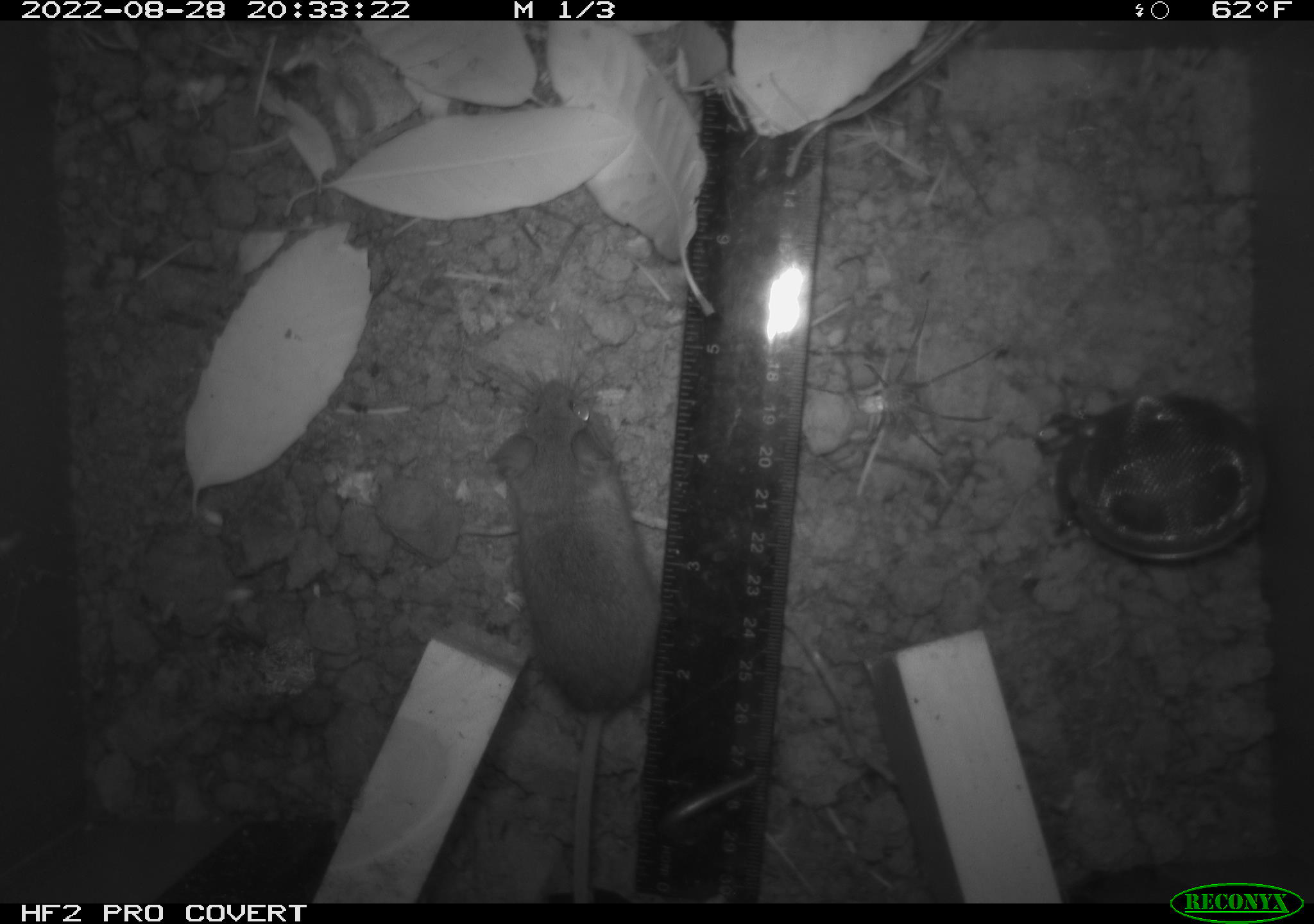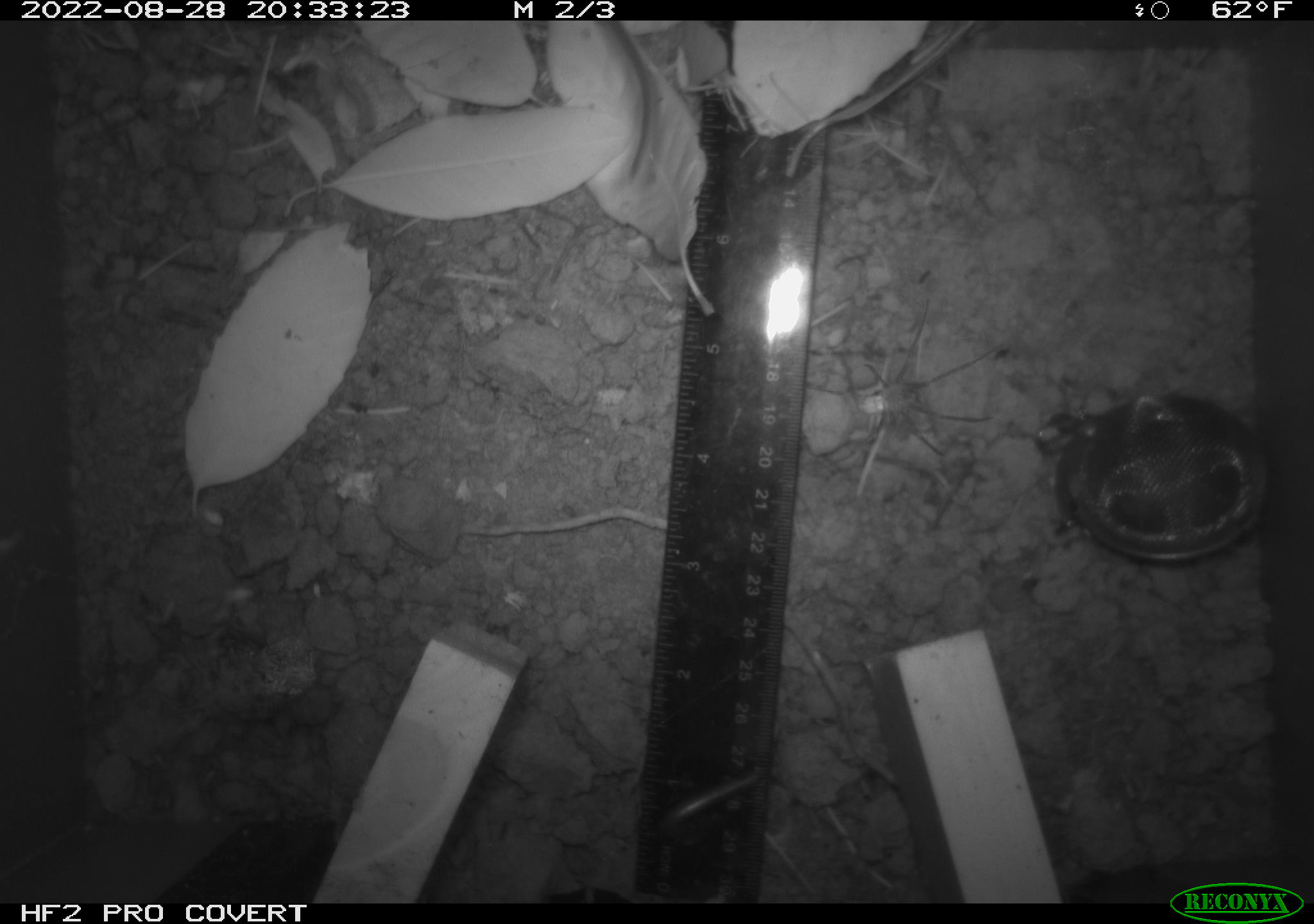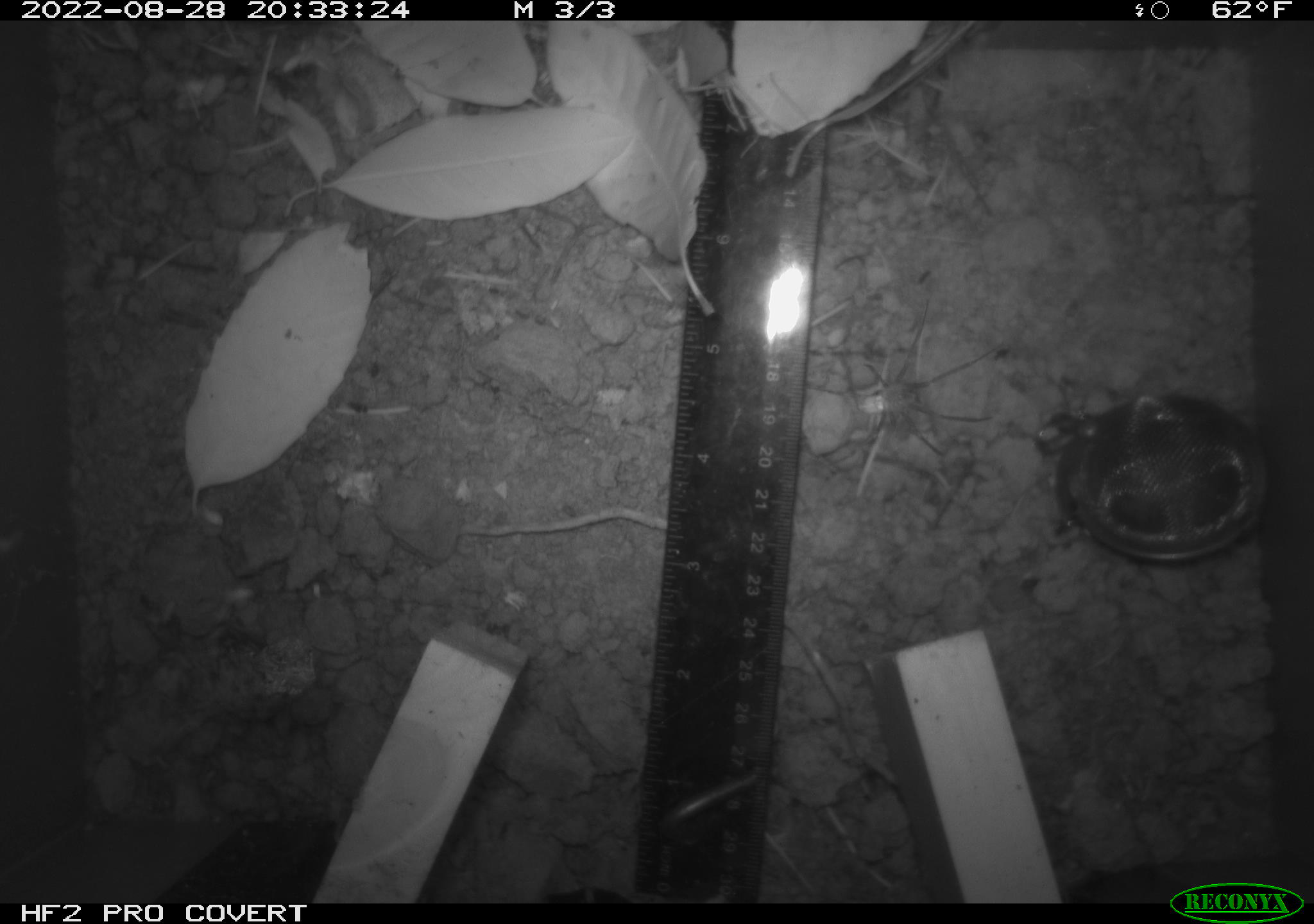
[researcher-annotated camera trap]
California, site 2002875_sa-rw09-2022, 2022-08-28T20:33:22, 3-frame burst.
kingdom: Animalia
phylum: Arthropoda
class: Arachnida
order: Araneae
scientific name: Araneae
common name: spider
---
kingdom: Animalia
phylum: Chordata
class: Mammalia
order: Rodentia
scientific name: Rodentia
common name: rodent